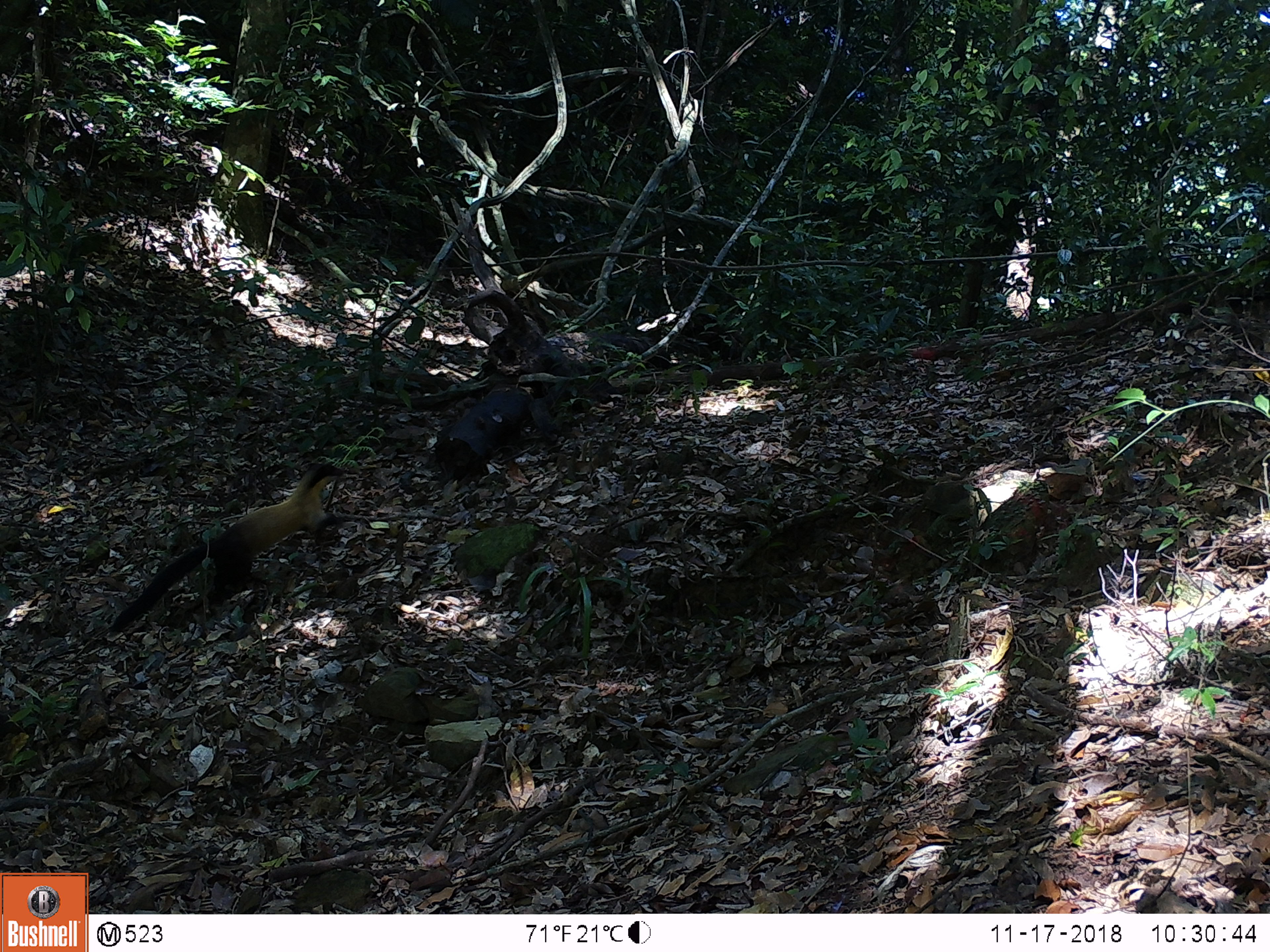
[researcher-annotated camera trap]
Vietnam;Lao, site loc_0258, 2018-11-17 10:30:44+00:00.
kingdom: Animalia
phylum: Chordata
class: Mammalia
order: Carnivora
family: Mustelidae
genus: Martes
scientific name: Martes flavigula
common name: yellow-throated marten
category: yellow throated marten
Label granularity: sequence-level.